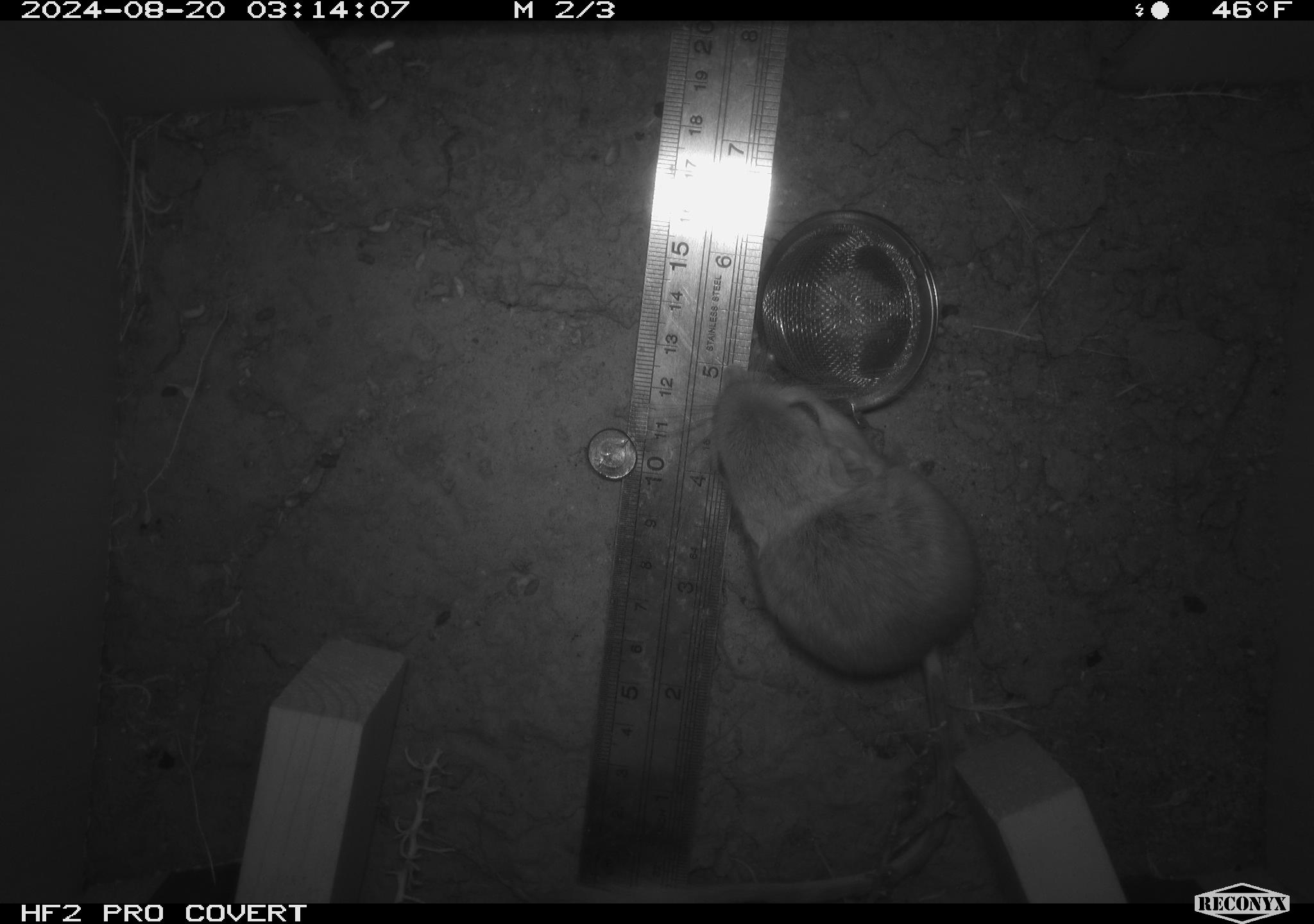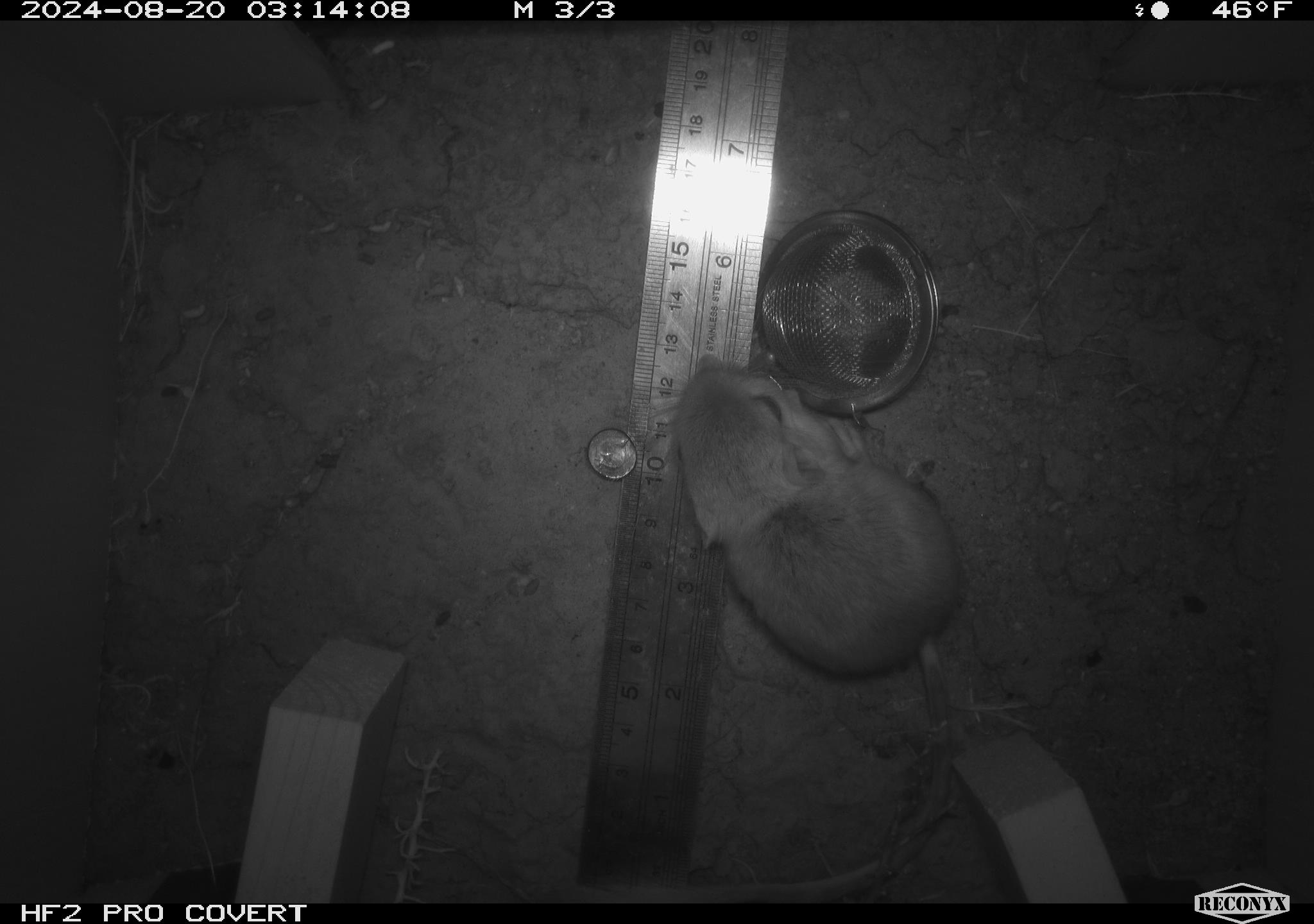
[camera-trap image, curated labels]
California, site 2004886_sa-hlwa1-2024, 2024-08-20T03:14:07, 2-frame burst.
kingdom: Animalia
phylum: Chordata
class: Mammalia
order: Rodentia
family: Heteromyidae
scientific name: Heteromyidae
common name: kangaroo rats and pocket mice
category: heteromyidae family